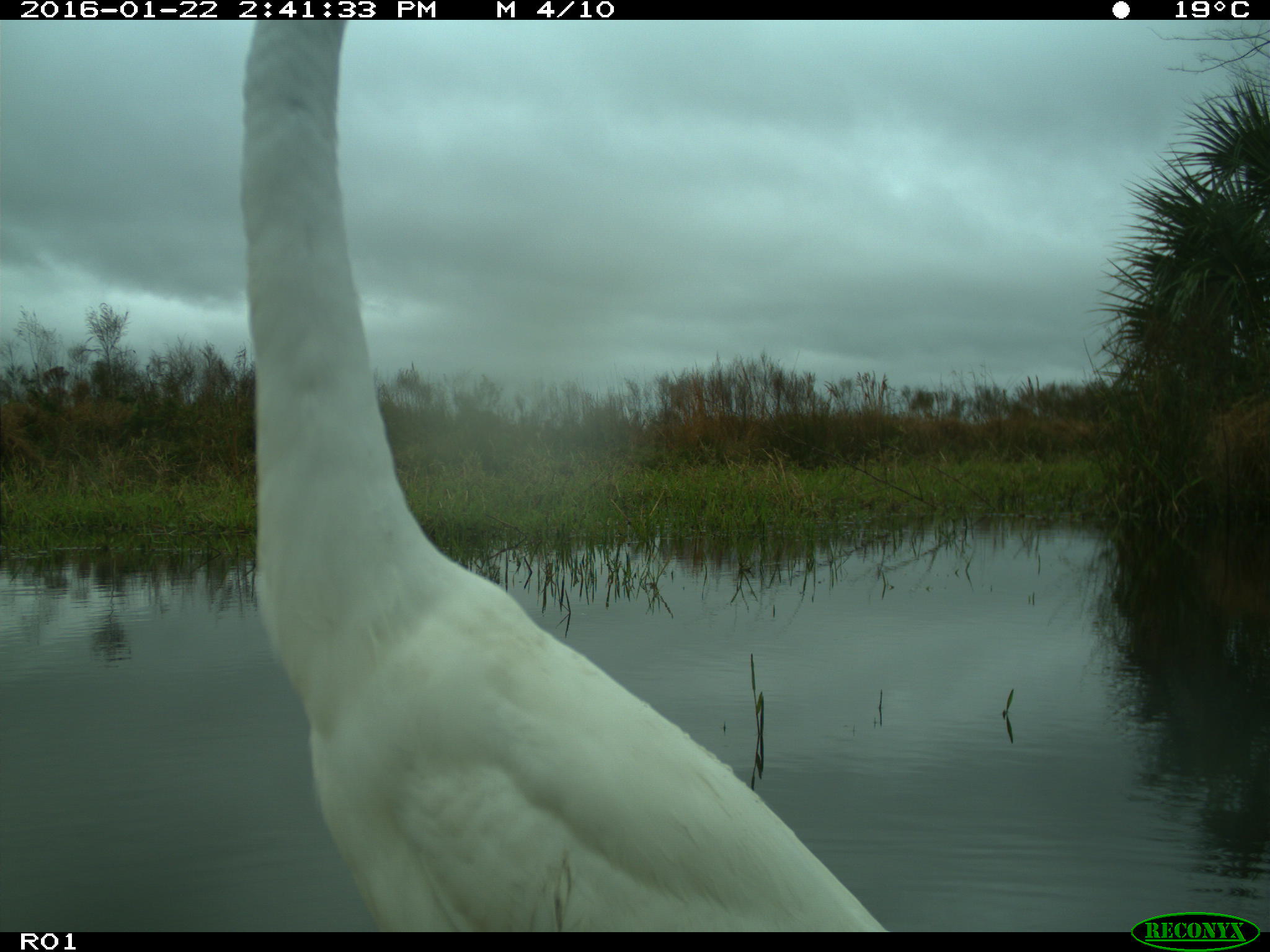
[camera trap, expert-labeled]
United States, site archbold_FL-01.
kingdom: Animalia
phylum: Chordata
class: Aves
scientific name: Aves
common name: birds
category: unidentified bird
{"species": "unidentified bird (birds) (Aves)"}